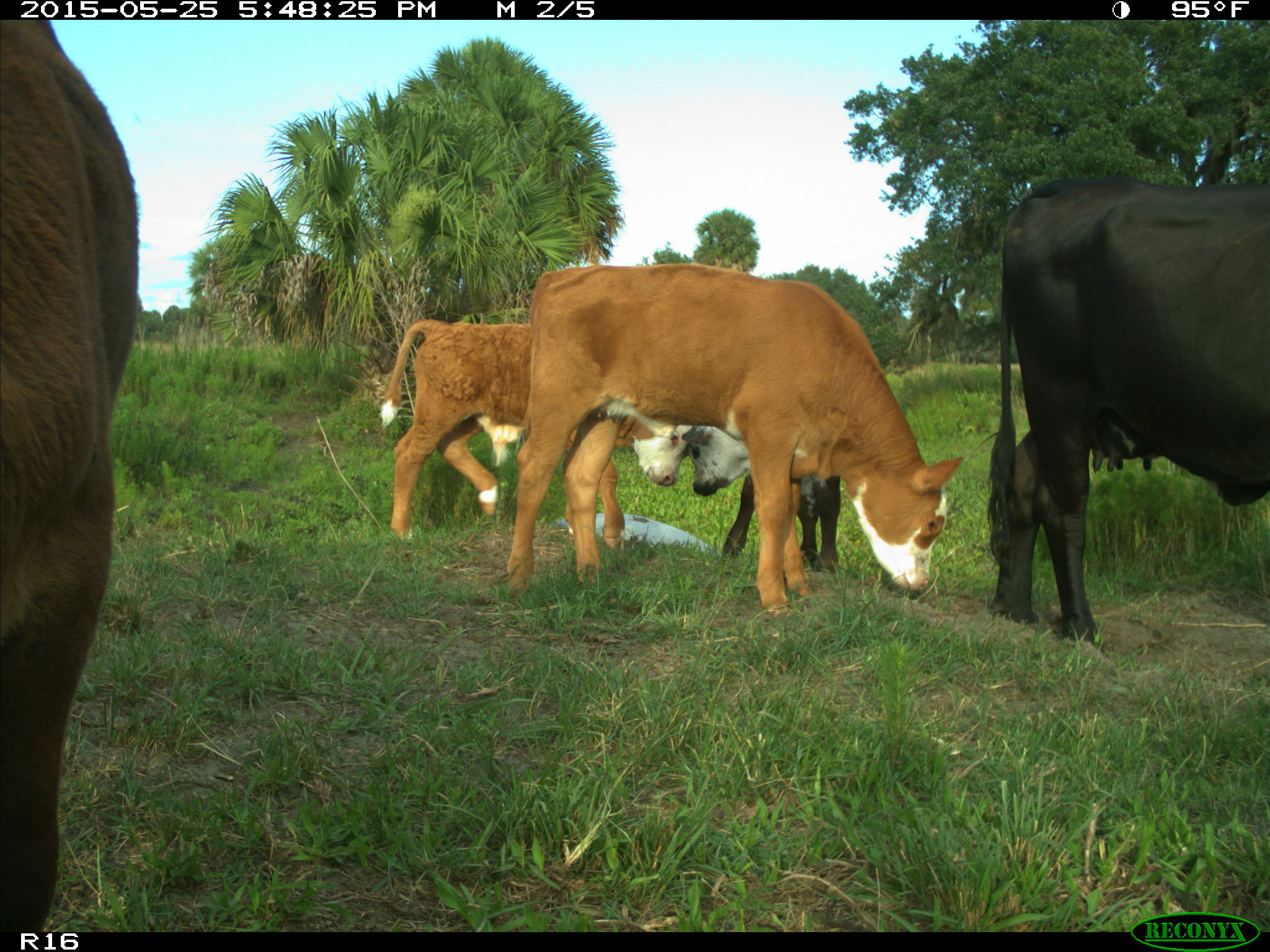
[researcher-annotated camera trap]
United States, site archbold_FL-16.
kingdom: Animalia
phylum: Chordata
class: Mammalia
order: Artiodactyla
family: Bovidae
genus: Bos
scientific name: Bos taurus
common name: domestic cow